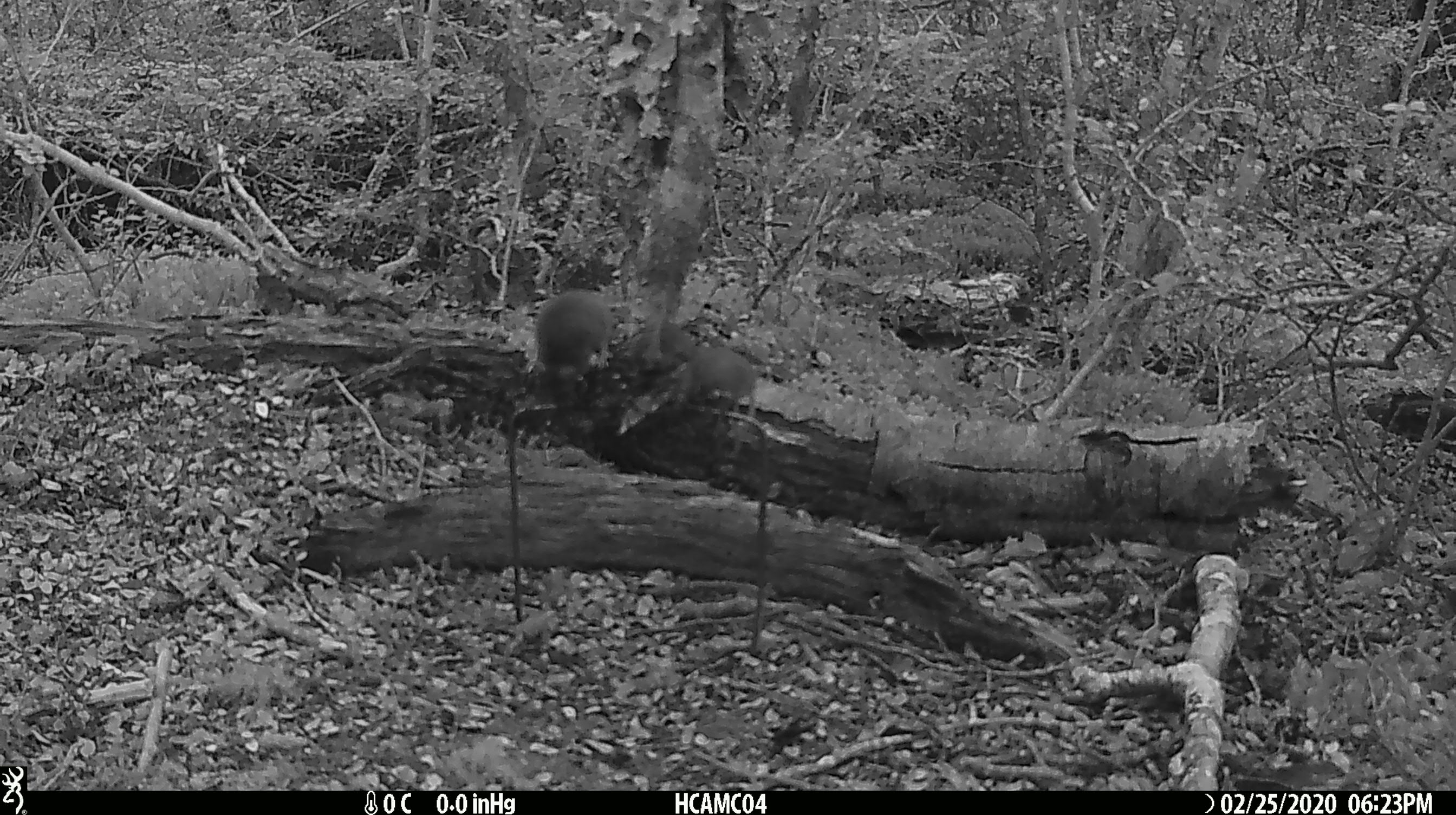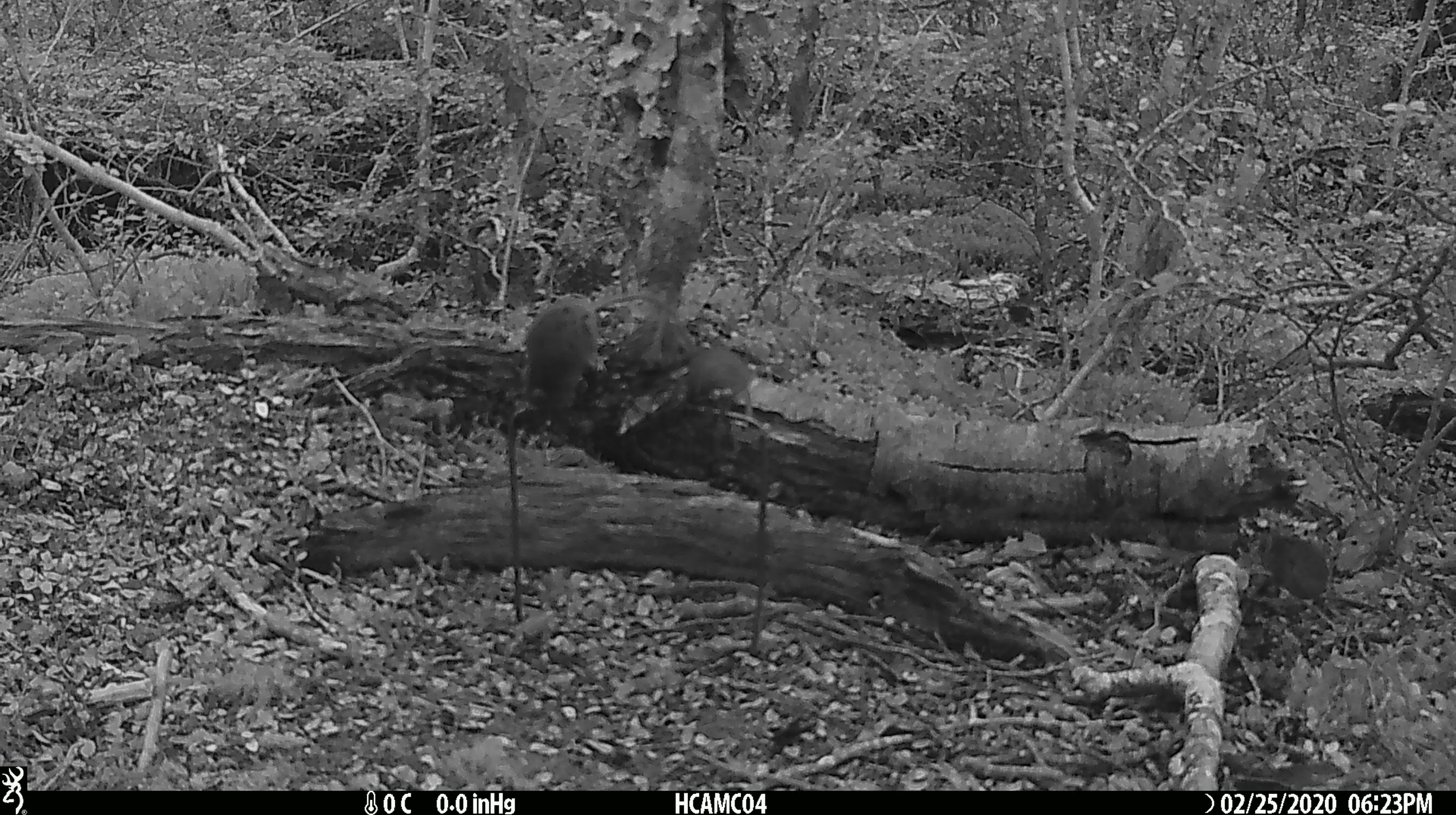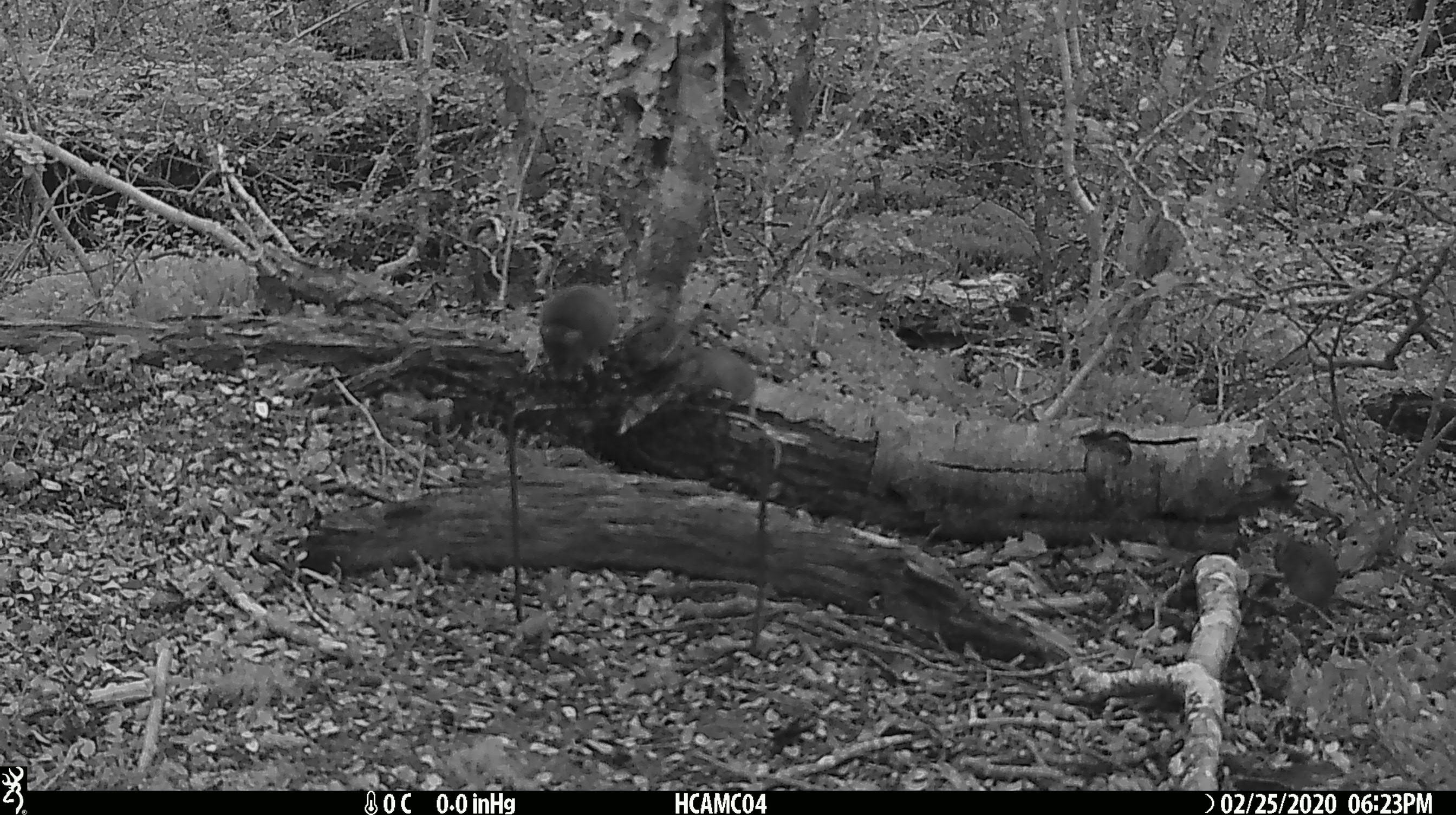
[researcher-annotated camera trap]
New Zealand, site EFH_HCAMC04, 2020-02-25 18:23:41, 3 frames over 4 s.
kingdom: Animalia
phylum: Chordata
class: Mammalia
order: Rodentia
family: Muridae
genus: Mus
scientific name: Mus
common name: mouse